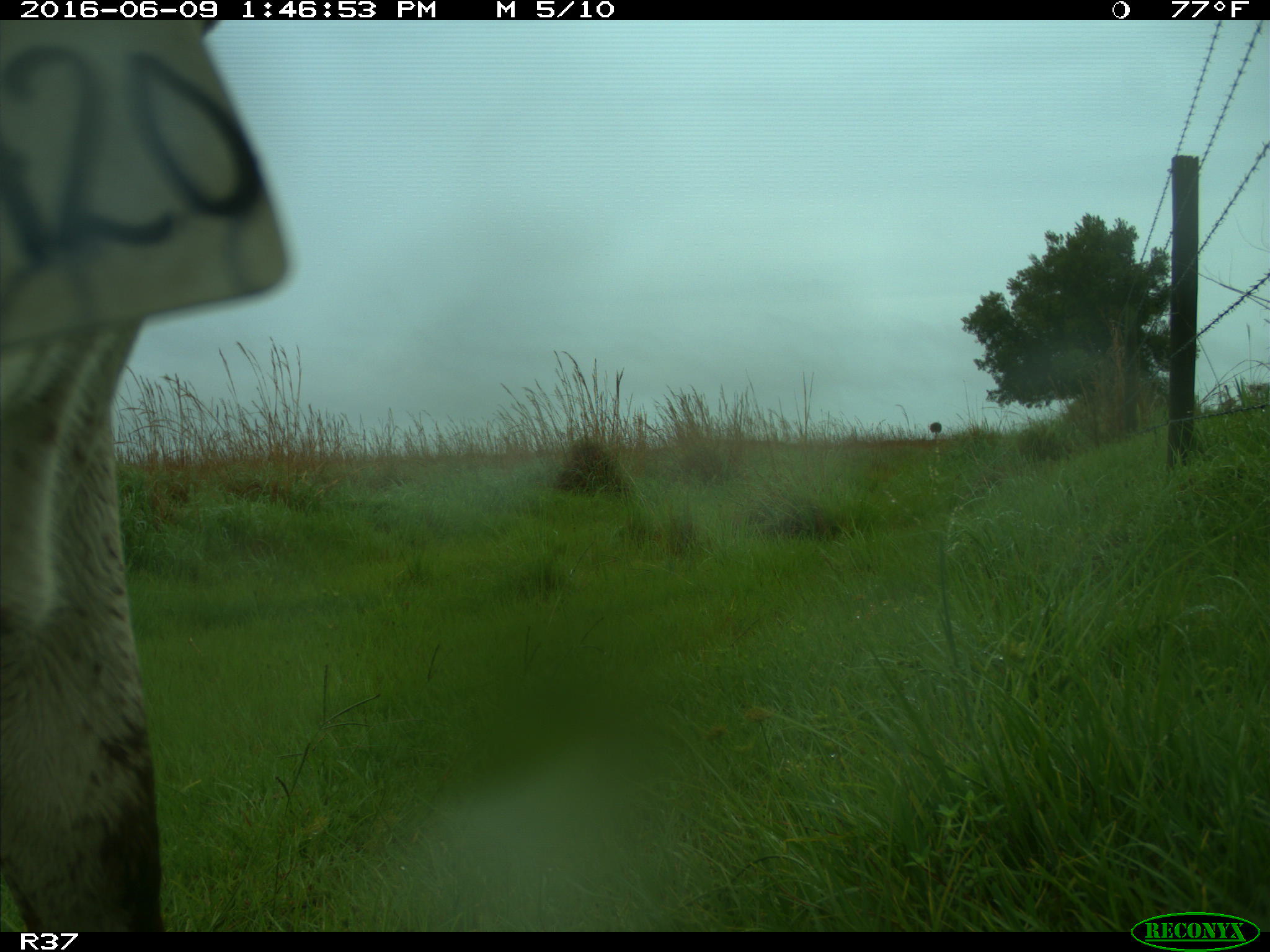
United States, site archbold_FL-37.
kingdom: Animalia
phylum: Chordata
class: Mammalia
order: Artiodactyla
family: Bovidae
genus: Bos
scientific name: Bos taurus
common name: domestic cow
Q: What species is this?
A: Bos taurus (domestic cow).